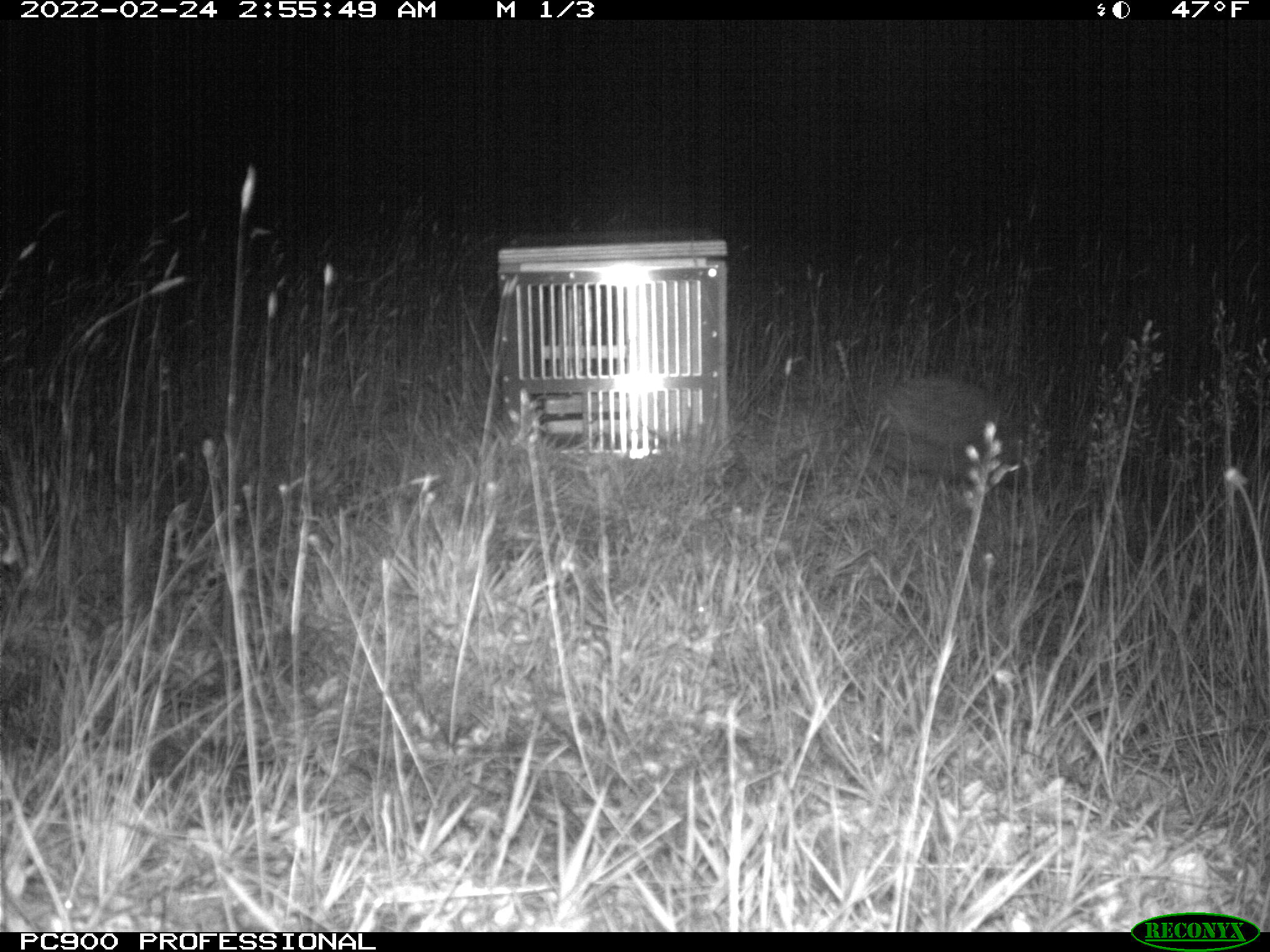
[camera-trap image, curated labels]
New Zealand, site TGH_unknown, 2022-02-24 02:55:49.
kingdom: Animalia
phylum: Chordata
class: Mammalia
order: Eulipotyphla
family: Erinaceidae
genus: Erinaceus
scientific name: Erinaceus europaeus europaeus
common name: european hedgehog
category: hedgehog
Hedgehog (european hedgehog) (Erinaceus europaeus europaeus).